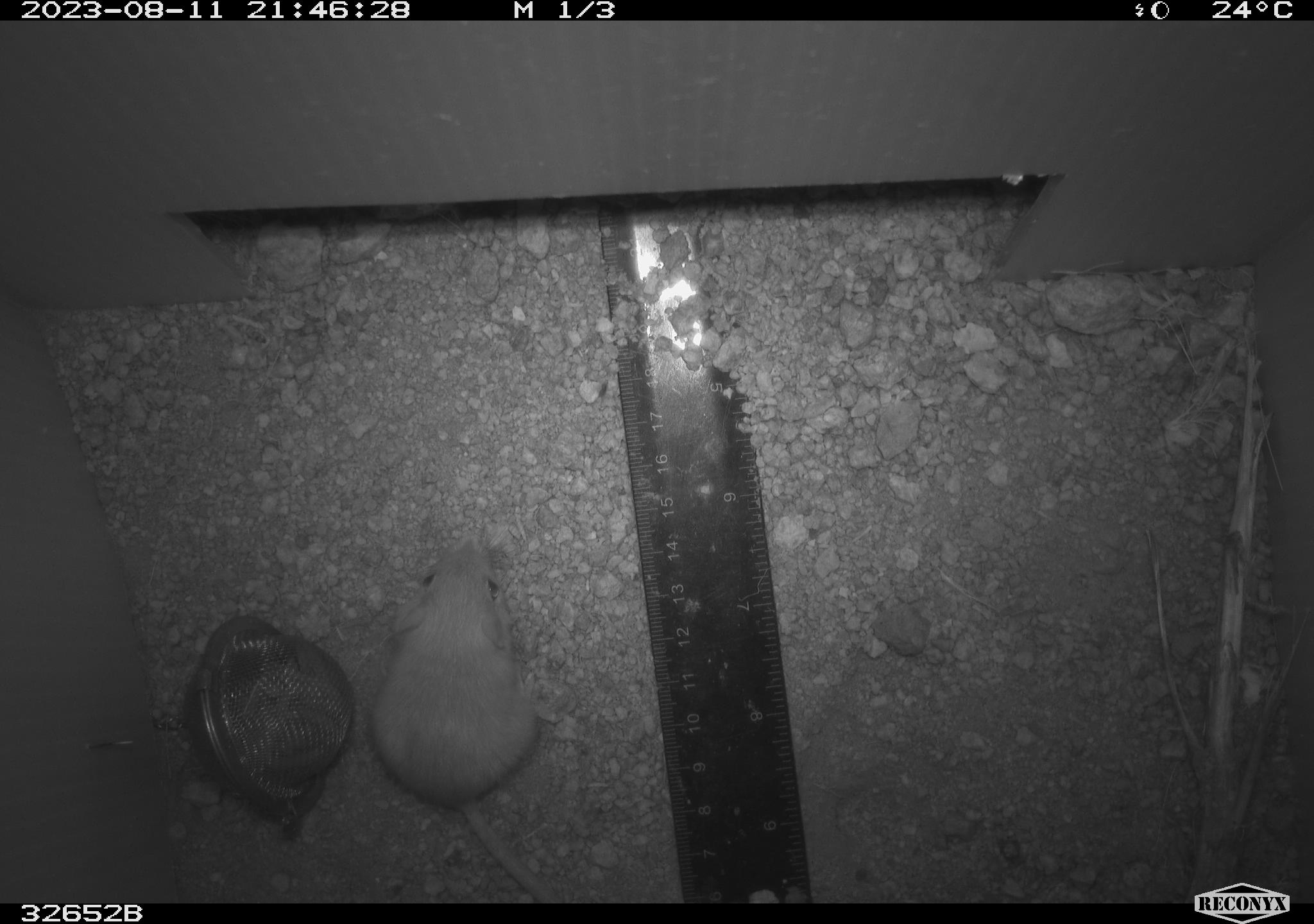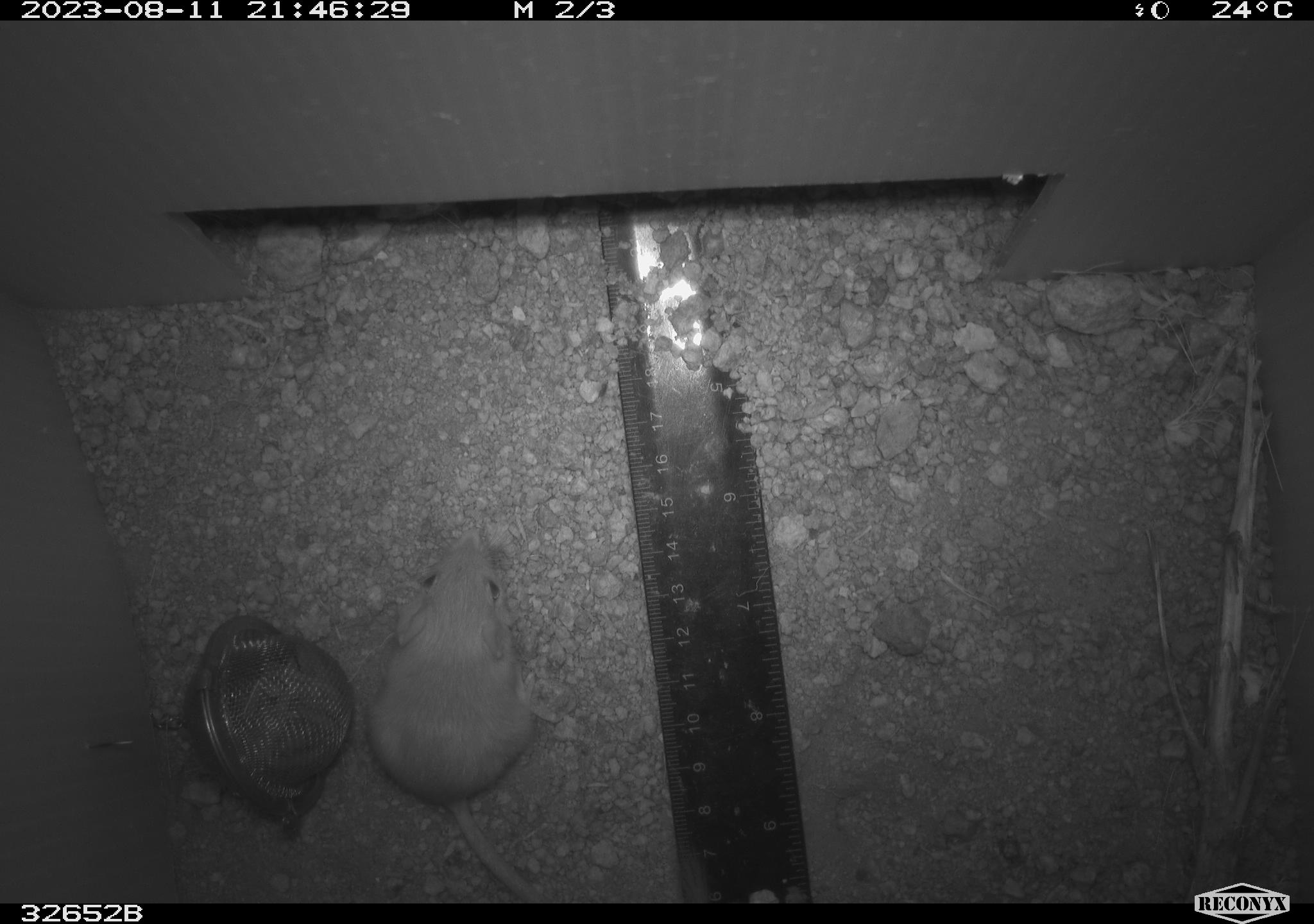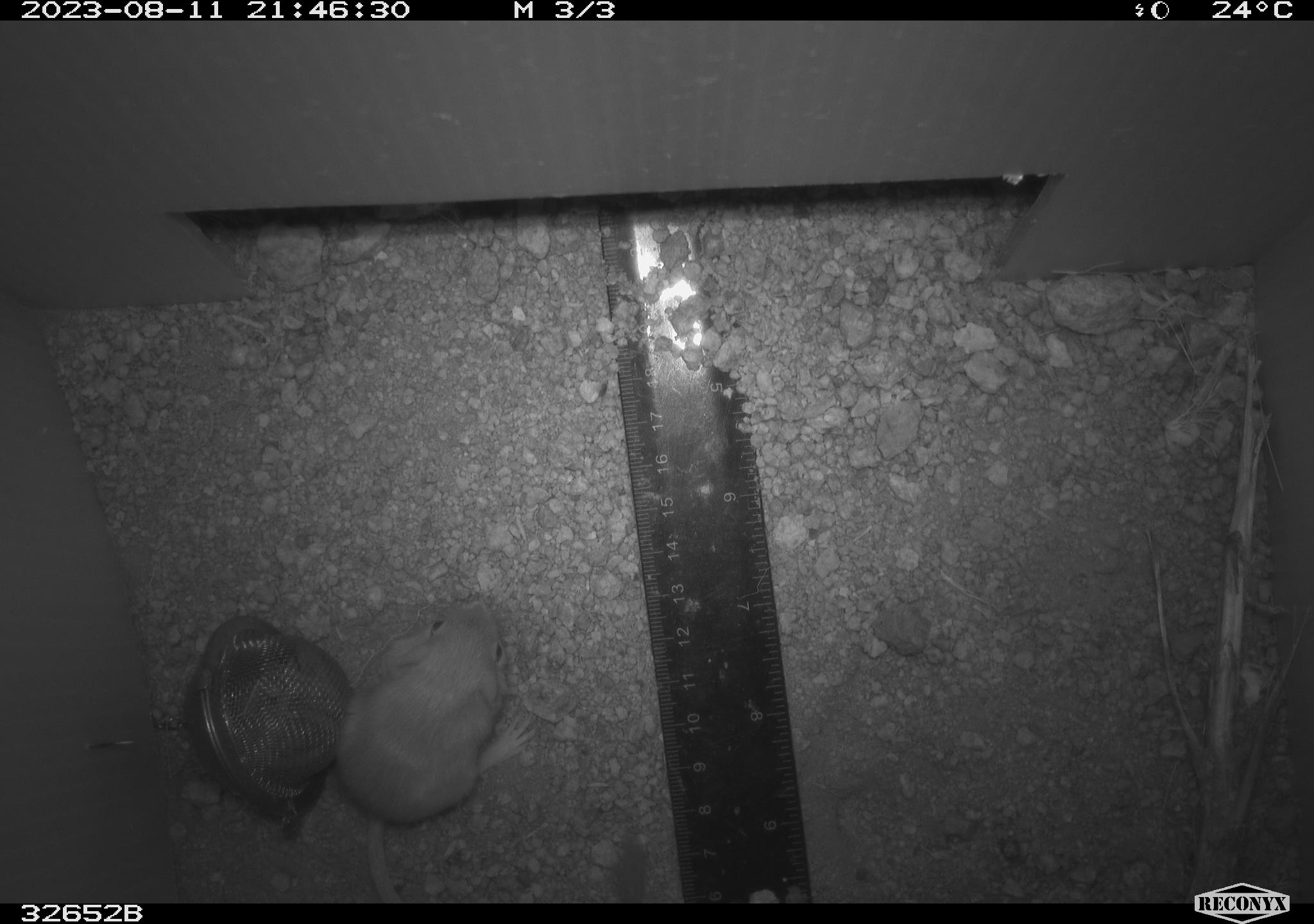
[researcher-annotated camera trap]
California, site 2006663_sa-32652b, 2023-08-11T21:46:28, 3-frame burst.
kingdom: Animalia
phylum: Chordata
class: Mammalia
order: Rodentia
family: Heteromyidae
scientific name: Heteromyidae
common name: kangaroo rats and pocket mice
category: heteromyidae family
Heteromyidae family (kangaroo rats and pocket mice) (Heteromyidae).